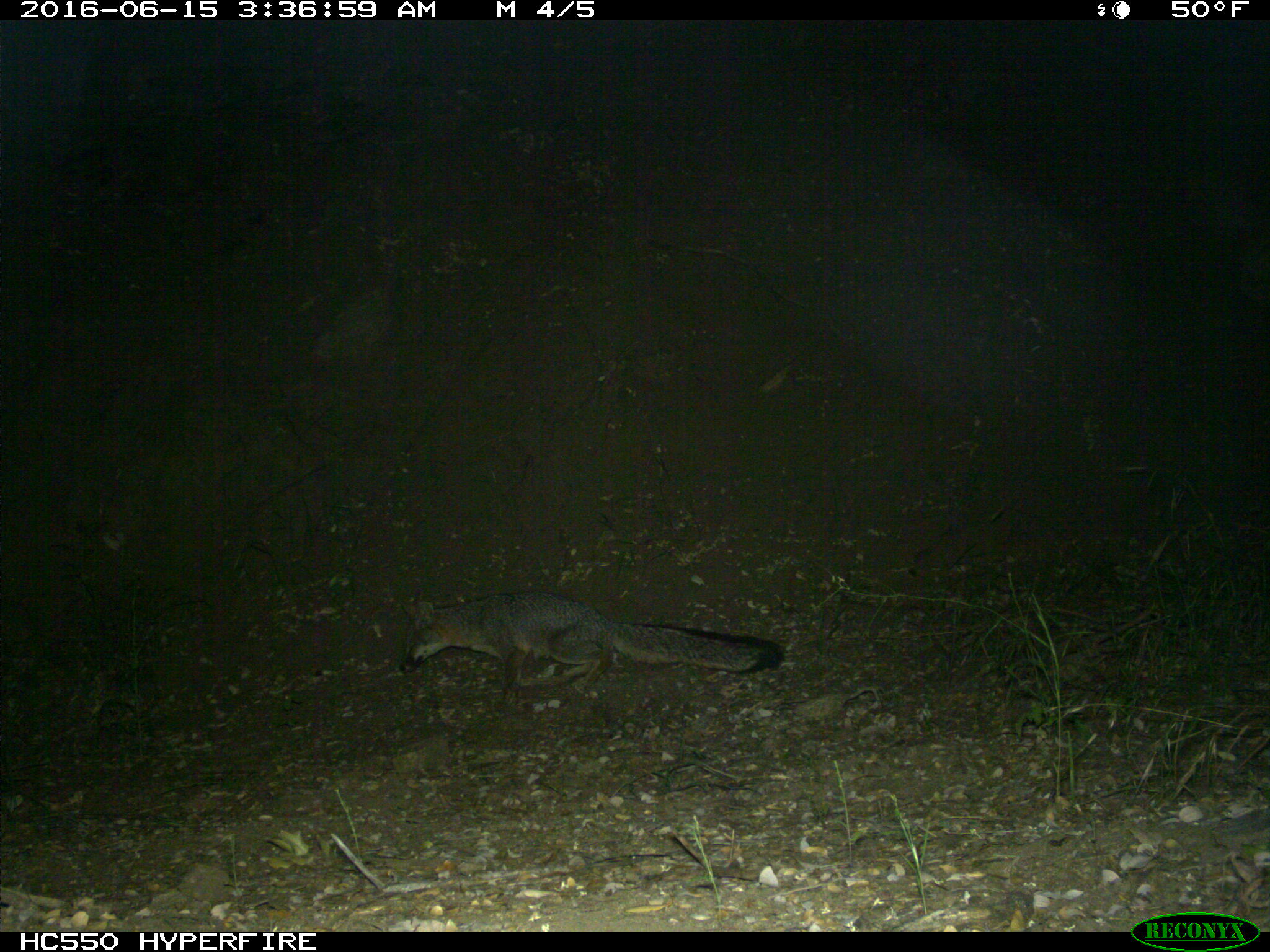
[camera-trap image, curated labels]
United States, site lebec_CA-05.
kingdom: Animalia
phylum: Chordata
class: Mammalia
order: Carnivora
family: Canidae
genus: Urocyon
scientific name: Urocyon cinereoargenteus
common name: gray fox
Urocyon cinereoargenteus (gray fox).